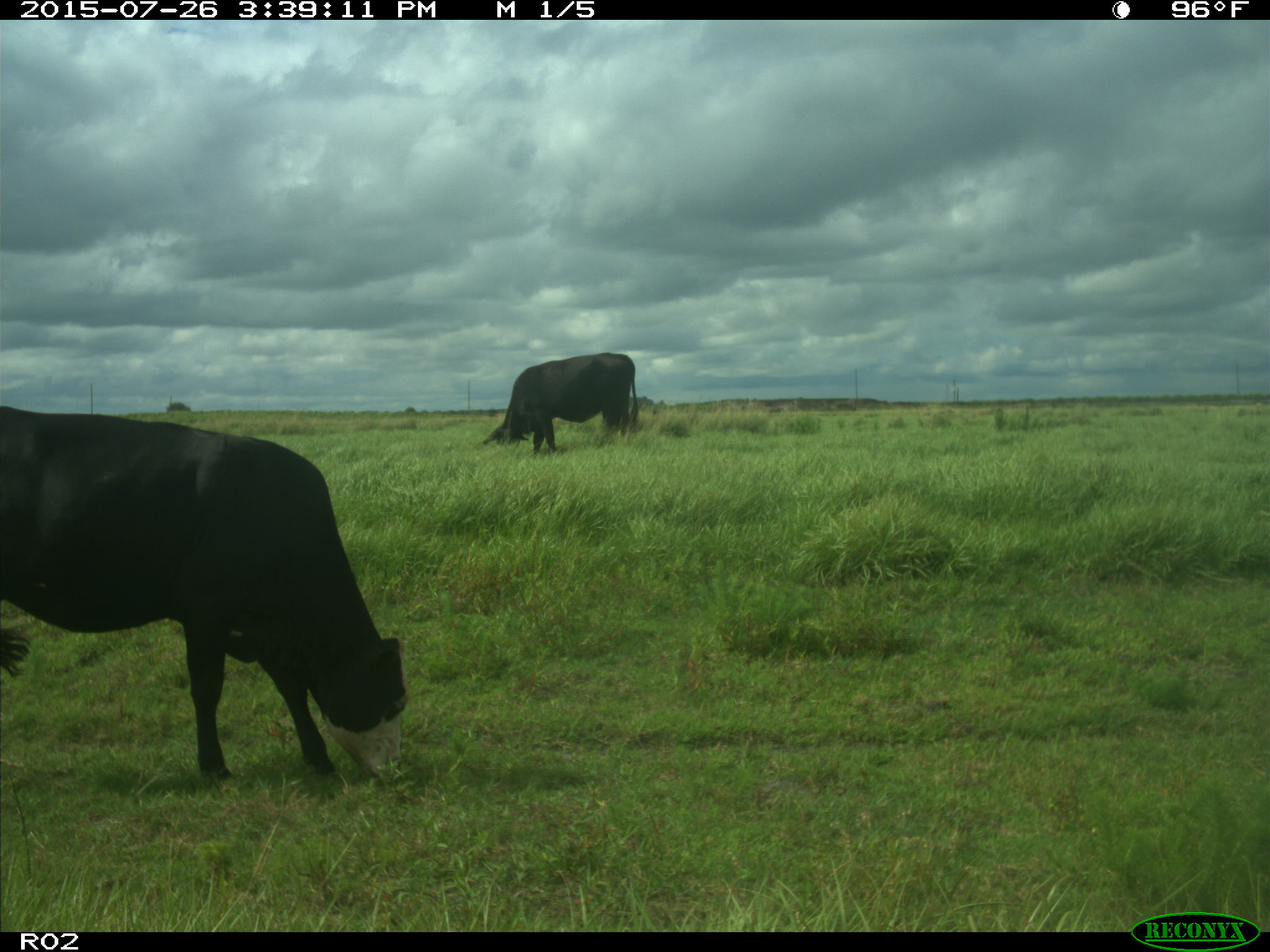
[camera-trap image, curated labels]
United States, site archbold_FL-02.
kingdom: Animalia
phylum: Chordata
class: Mammalia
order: Artiodactyla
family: Bovidae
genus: Bos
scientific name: Bos taurus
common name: domestic cow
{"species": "Bos taurus (domestic cow)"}